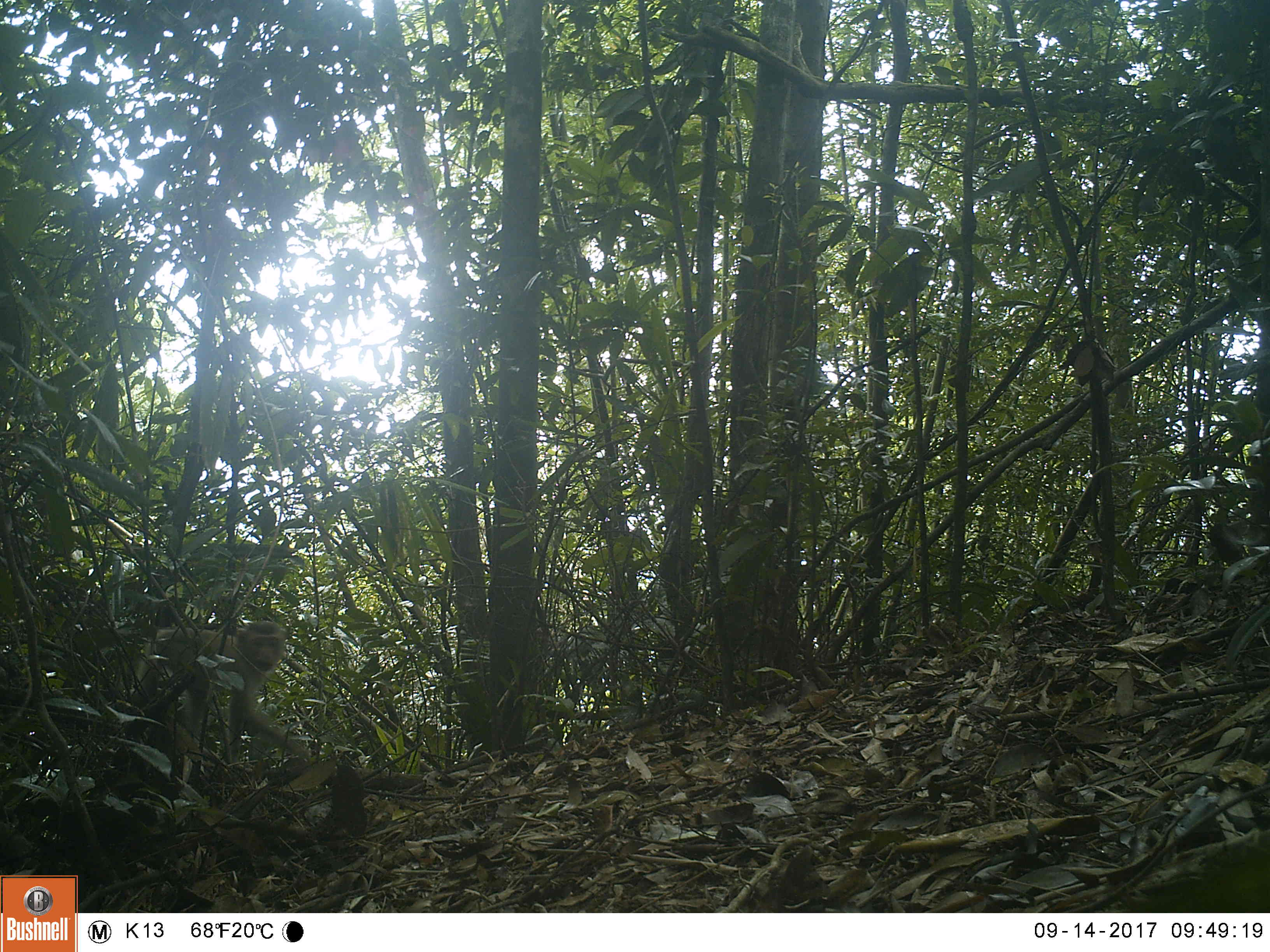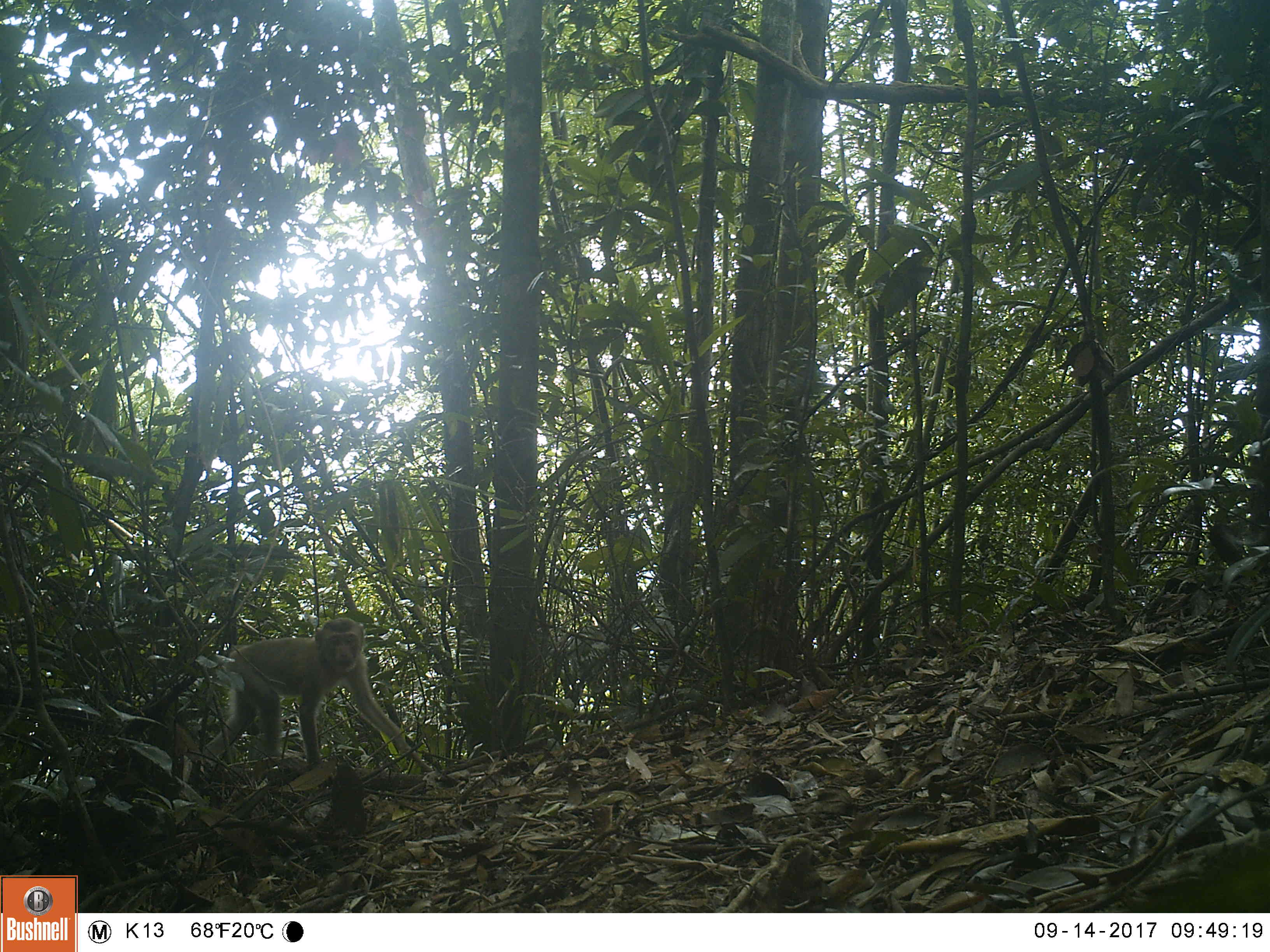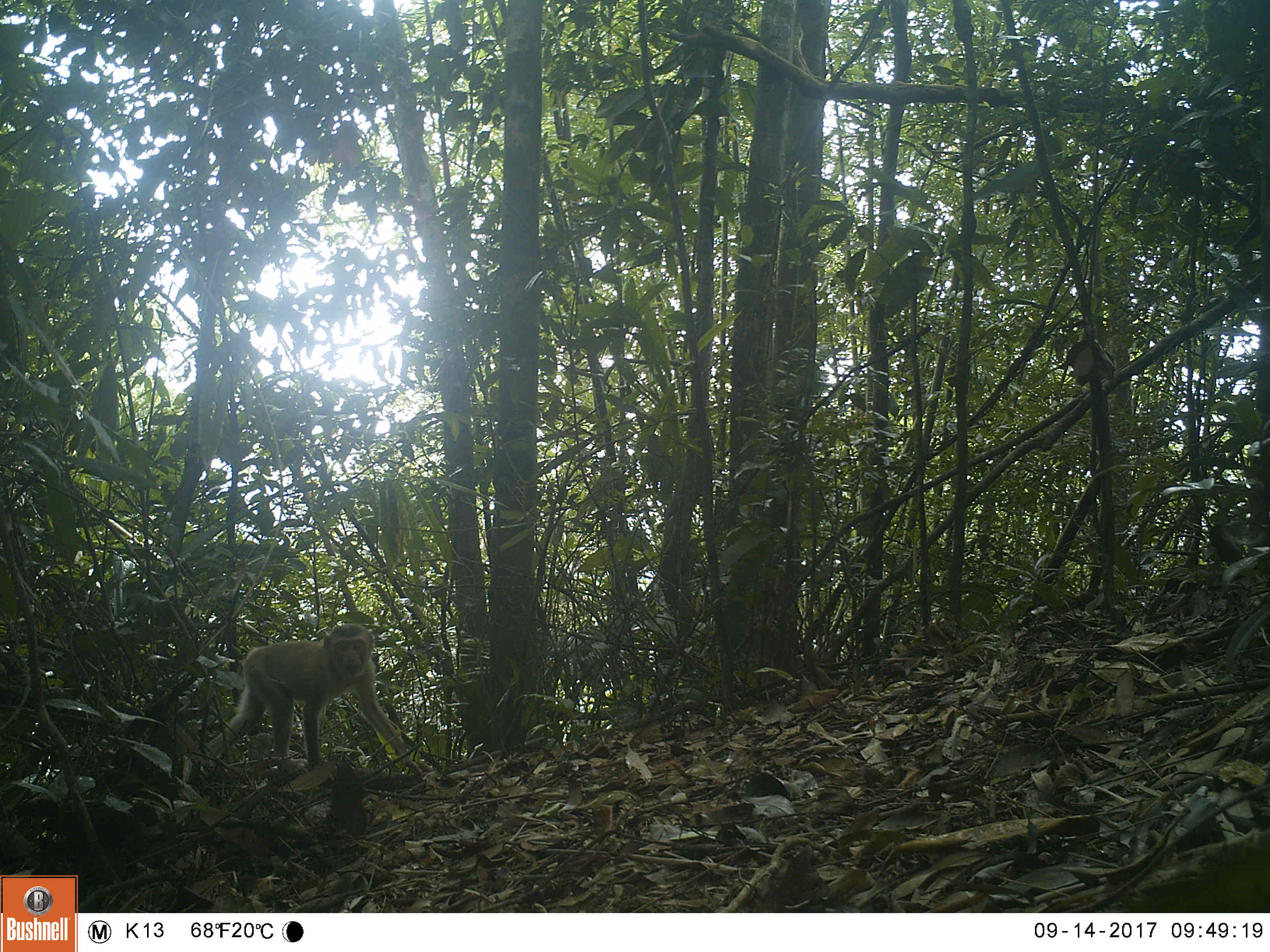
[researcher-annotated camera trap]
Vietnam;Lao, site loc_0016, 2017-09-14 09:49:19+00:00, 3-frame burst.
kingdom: Animalia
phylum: Chordata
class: Mammalia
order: Primates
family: Cercopithecidae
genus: Macaca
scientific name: Macaca nemestrina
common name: pig-tailed macaque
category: pig tailed macaque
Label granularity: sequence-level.